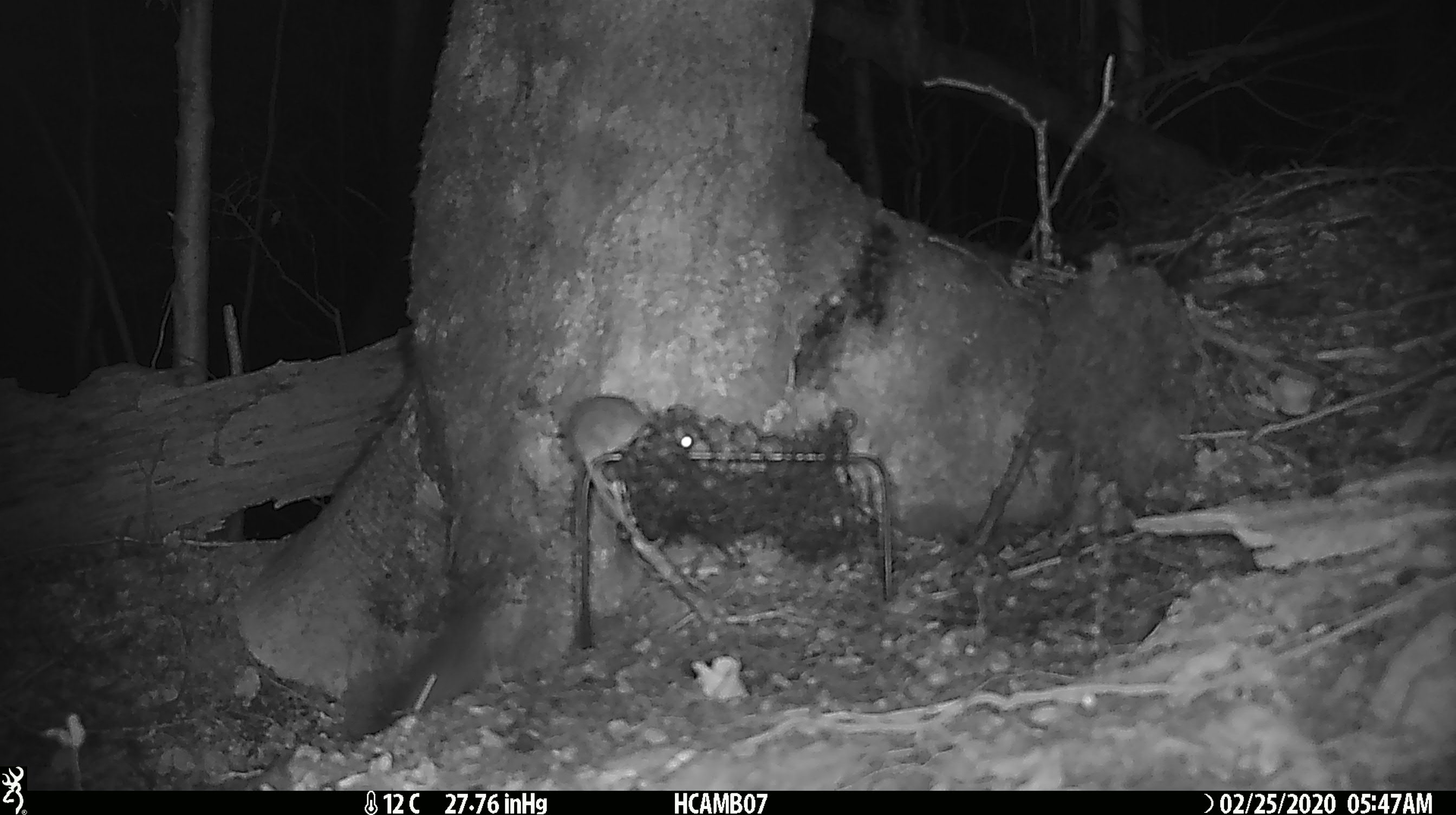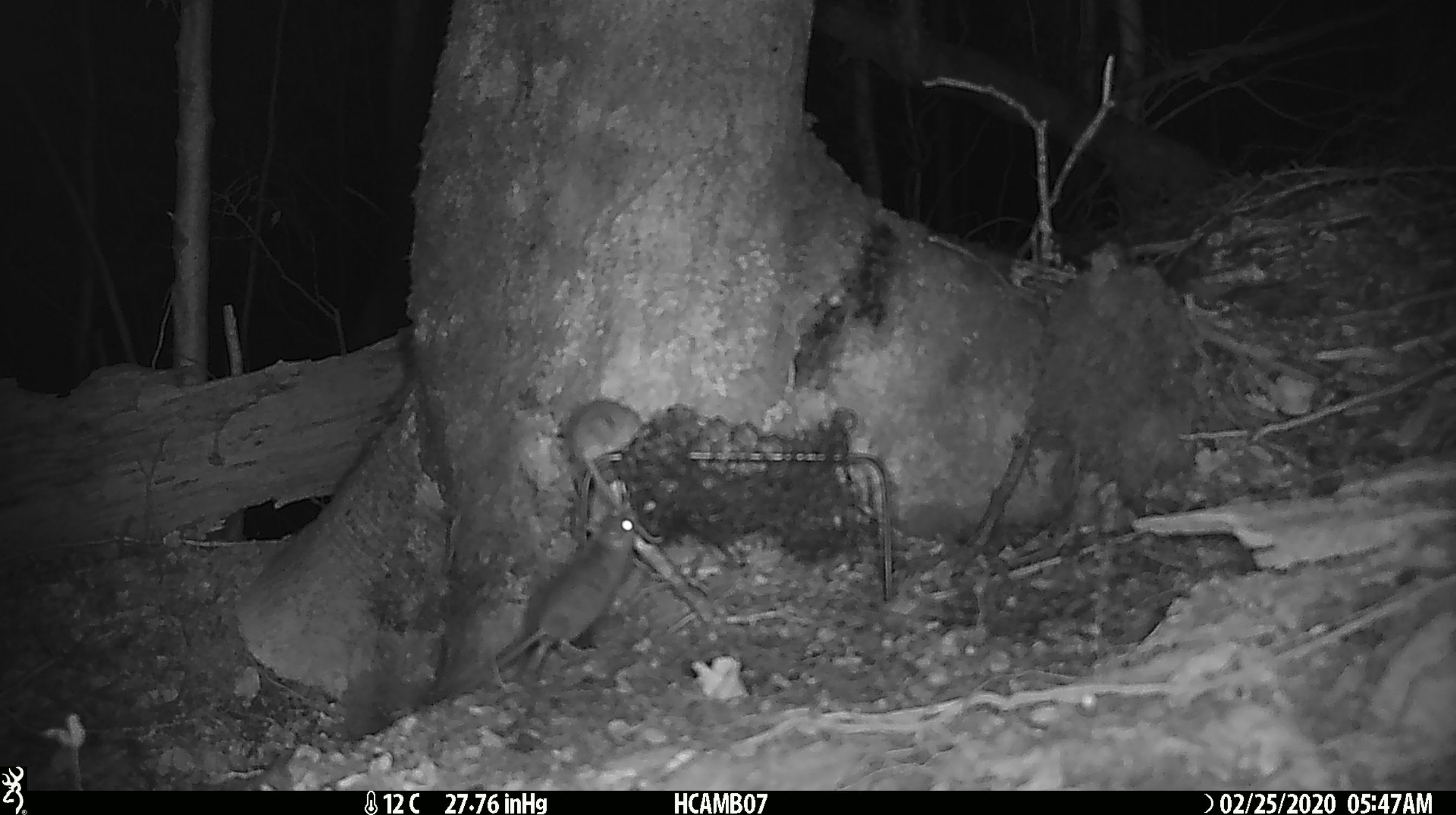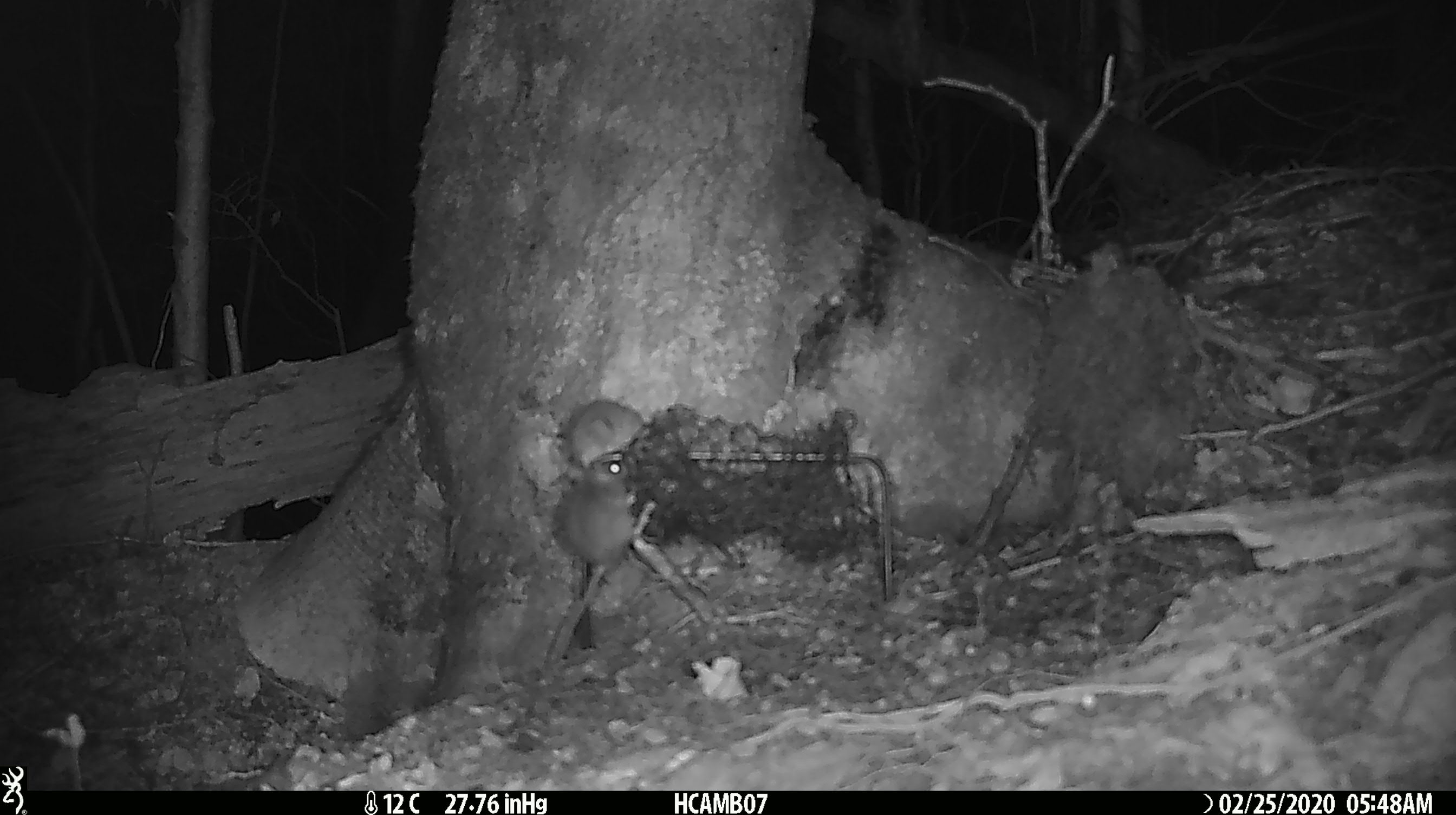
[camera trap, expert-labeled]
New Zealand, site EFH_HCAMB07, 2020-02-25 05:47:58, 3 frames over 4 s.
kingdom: Animalia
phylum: Chordata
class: Mammalia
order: Rodentia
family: Muridae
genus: Mus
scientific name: Mus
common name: mouse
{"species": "mouse (Mus)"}